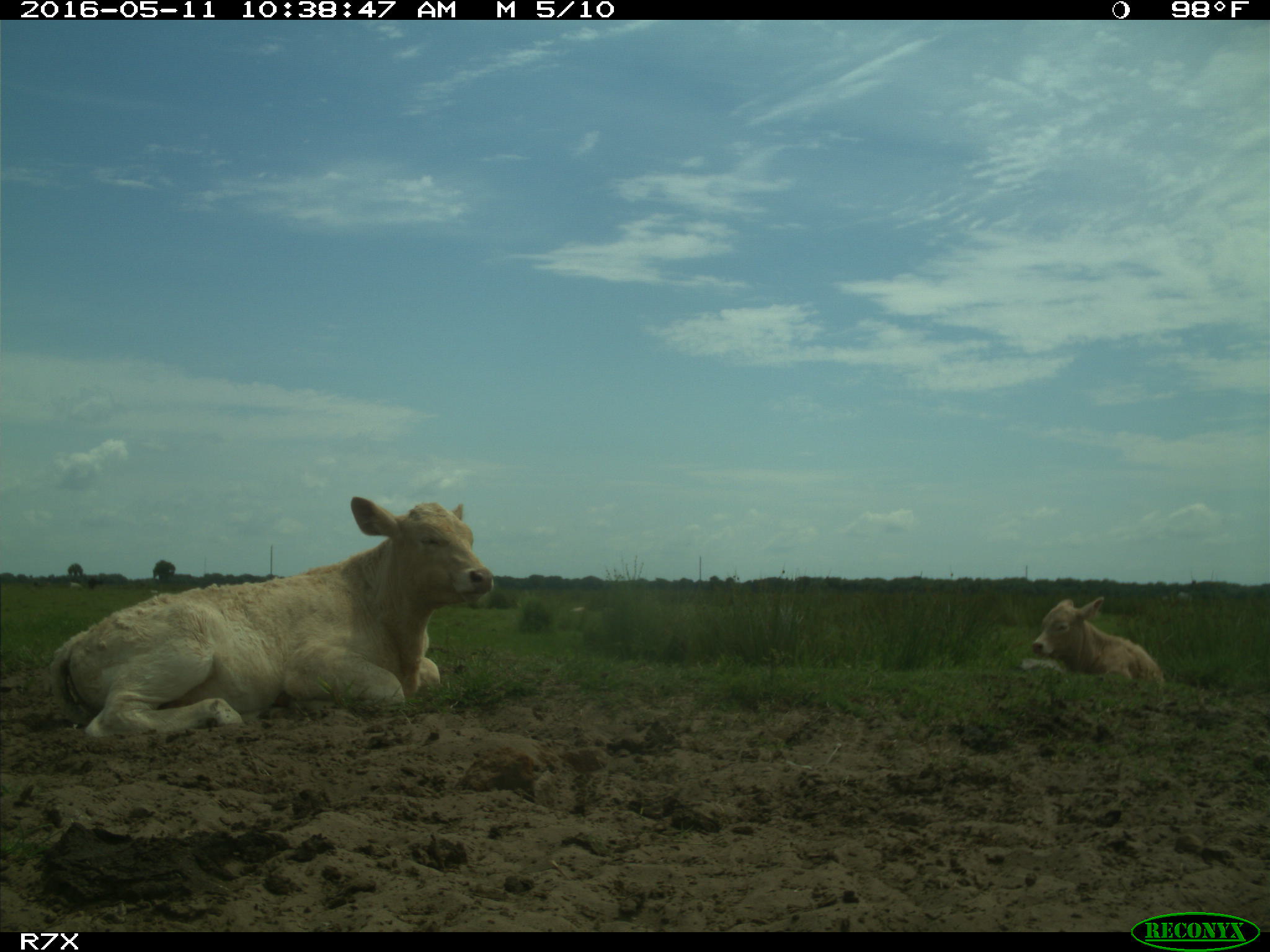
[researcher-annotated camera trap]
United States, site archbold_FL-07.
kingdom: Animalia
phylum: Chordata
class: Mammalia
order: Artiodactyla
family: Bovidae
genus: Bos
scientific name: Bos taurus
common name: domestic cow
Bos taurus (domestic cow).